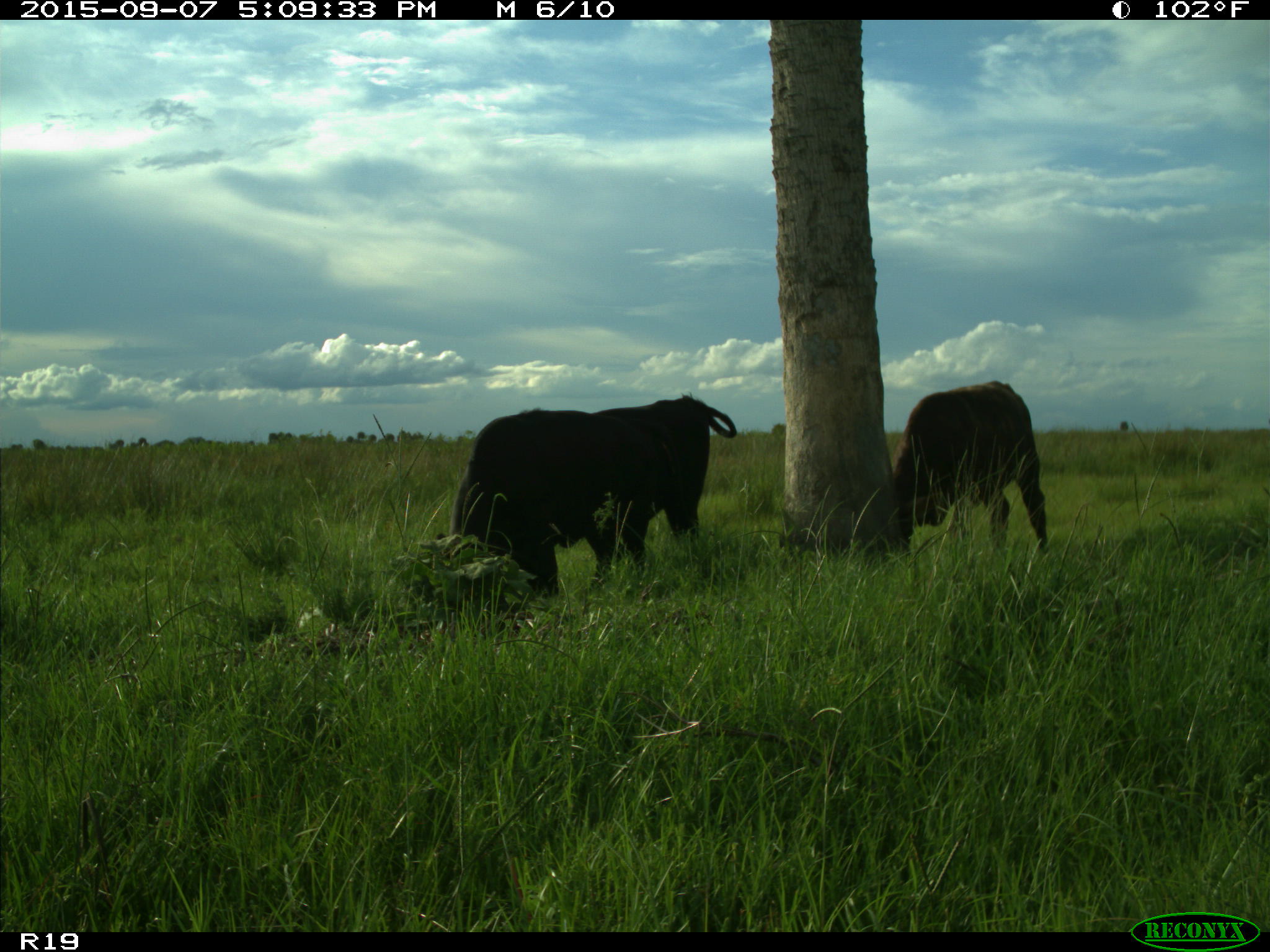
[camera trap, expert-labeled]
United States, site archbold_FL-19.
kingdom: Animalia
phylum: Chordata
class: Mammalia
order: Artiodactyla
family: Bovidae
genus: Bos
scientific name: Bos taurus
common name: domestic cow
Bos taurus (domestic cow).